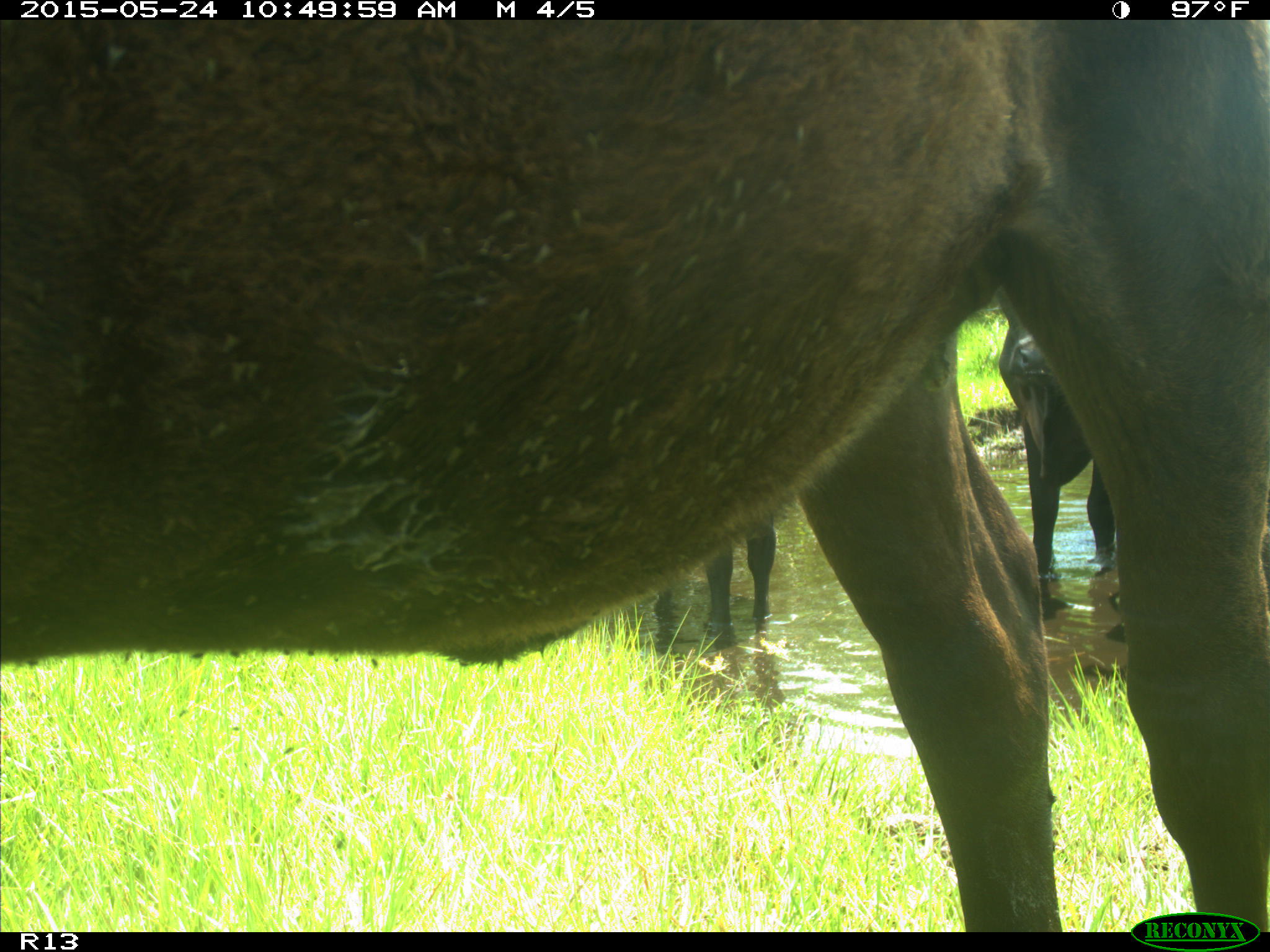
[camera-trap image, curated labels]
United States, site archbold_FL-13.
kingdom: Animalia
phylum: Chordata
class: Mammalia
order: Artiodactyla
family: Bovidae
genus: Bos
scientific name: Bos taurus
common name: domestic cow